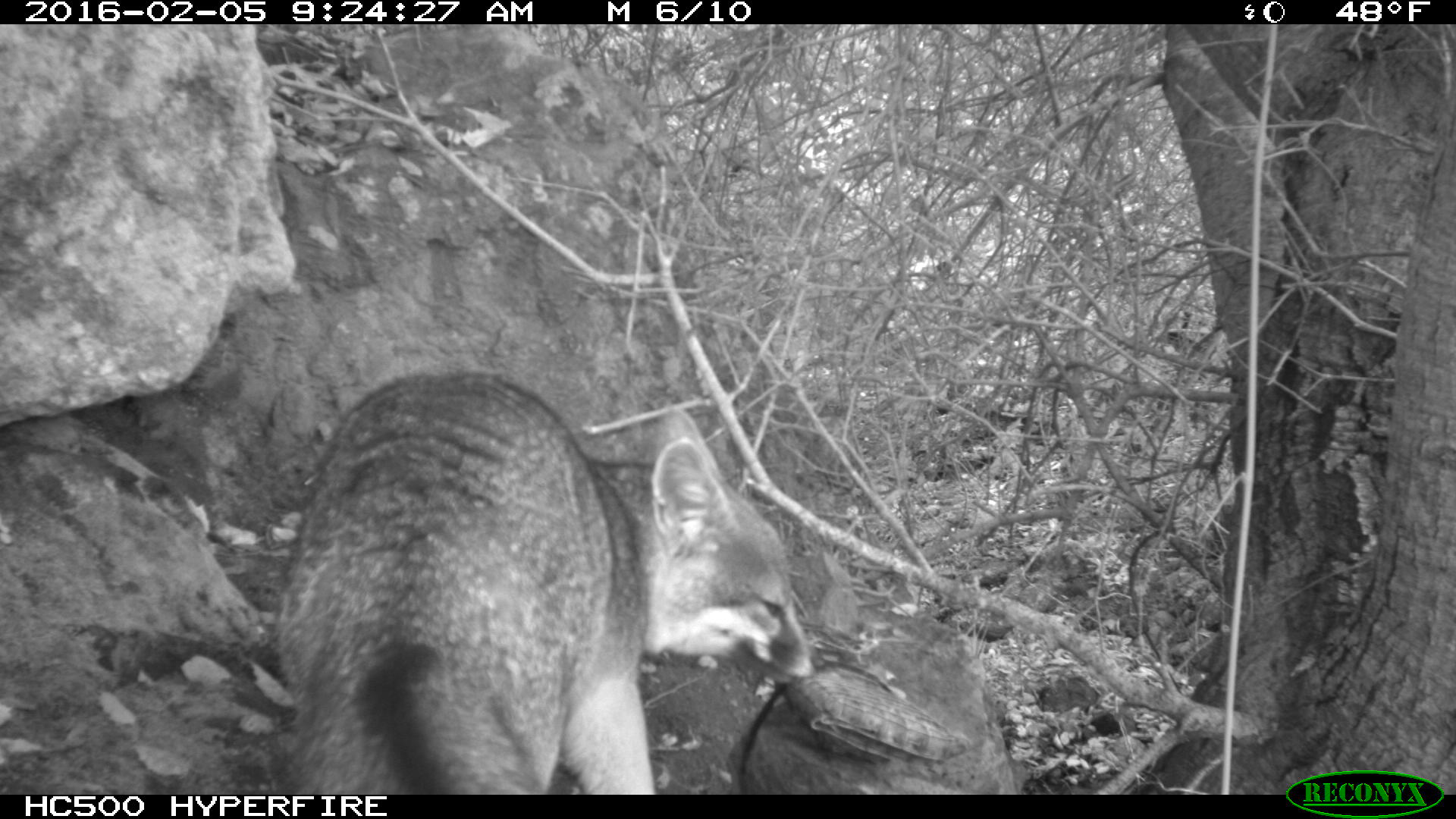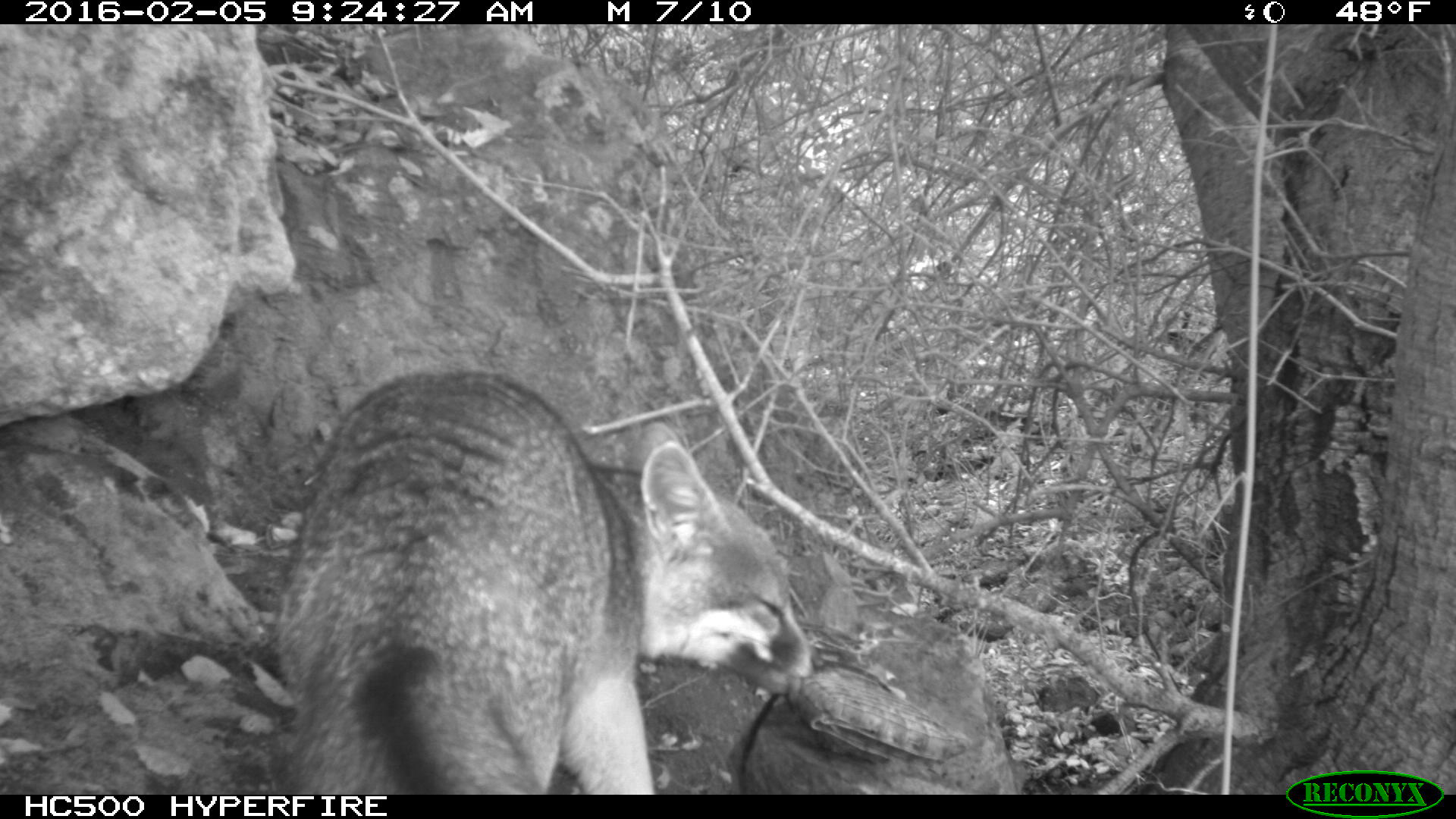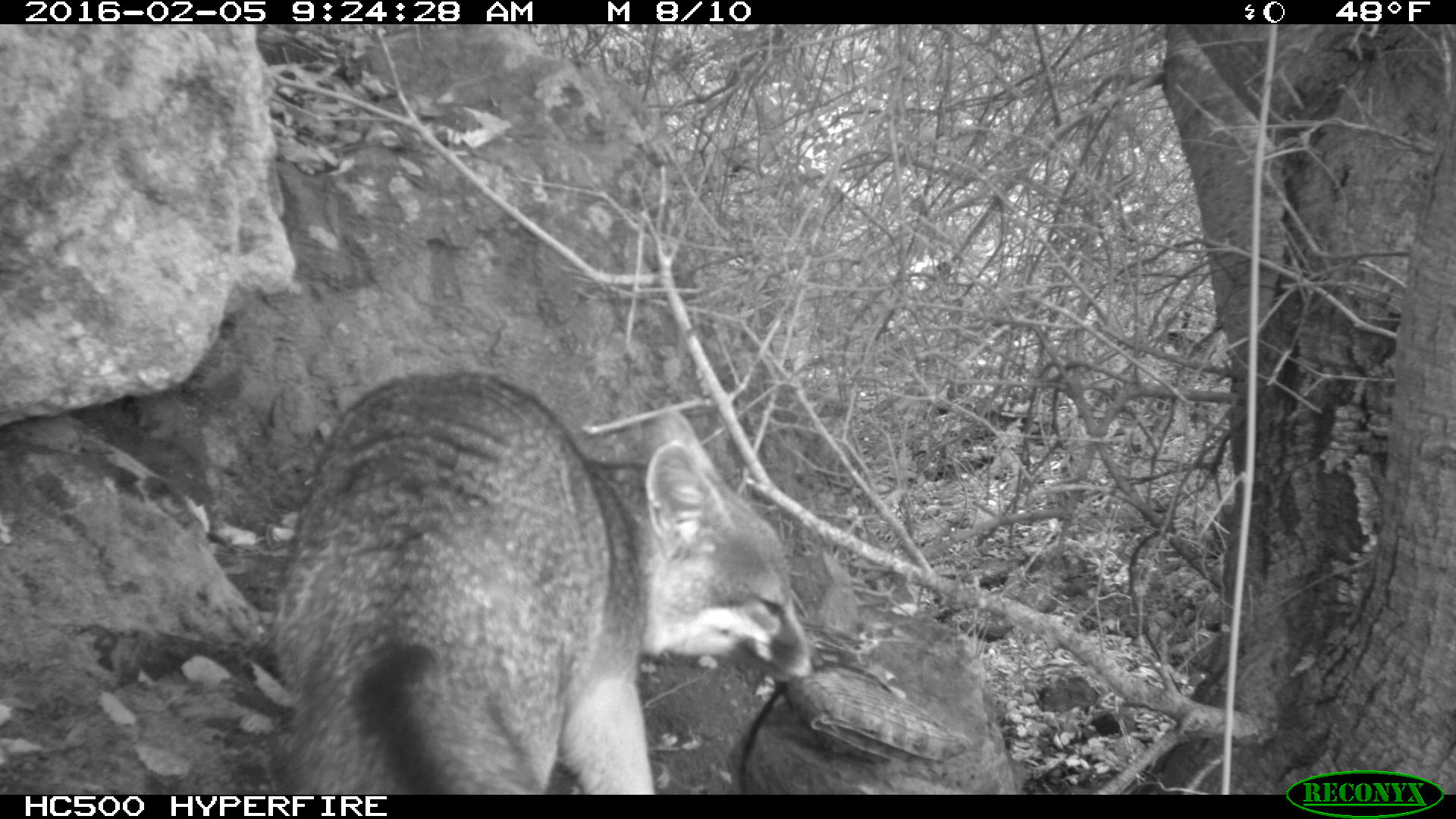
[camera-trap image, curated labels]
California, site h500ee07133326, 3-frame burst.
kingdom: Animalia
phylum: Chordata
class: Mammalia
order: Carnivora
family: Canidae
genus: Urocyon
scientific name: Urocyon littoralis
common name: island fox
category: fox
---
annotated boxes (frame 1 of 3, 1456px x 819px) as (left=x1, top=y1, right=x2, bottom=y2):
fox: (left=271, top=367, right=827, bottom=794)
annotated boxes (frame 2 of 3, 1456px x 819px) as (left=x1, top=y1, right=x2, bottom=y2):
fox: (left=269, top=366, right=827, bottom=794)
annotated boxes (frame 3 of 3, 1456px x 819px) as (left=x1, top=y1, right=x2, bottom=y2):
fox: (left=266, top=367, right=825, bottom=794)